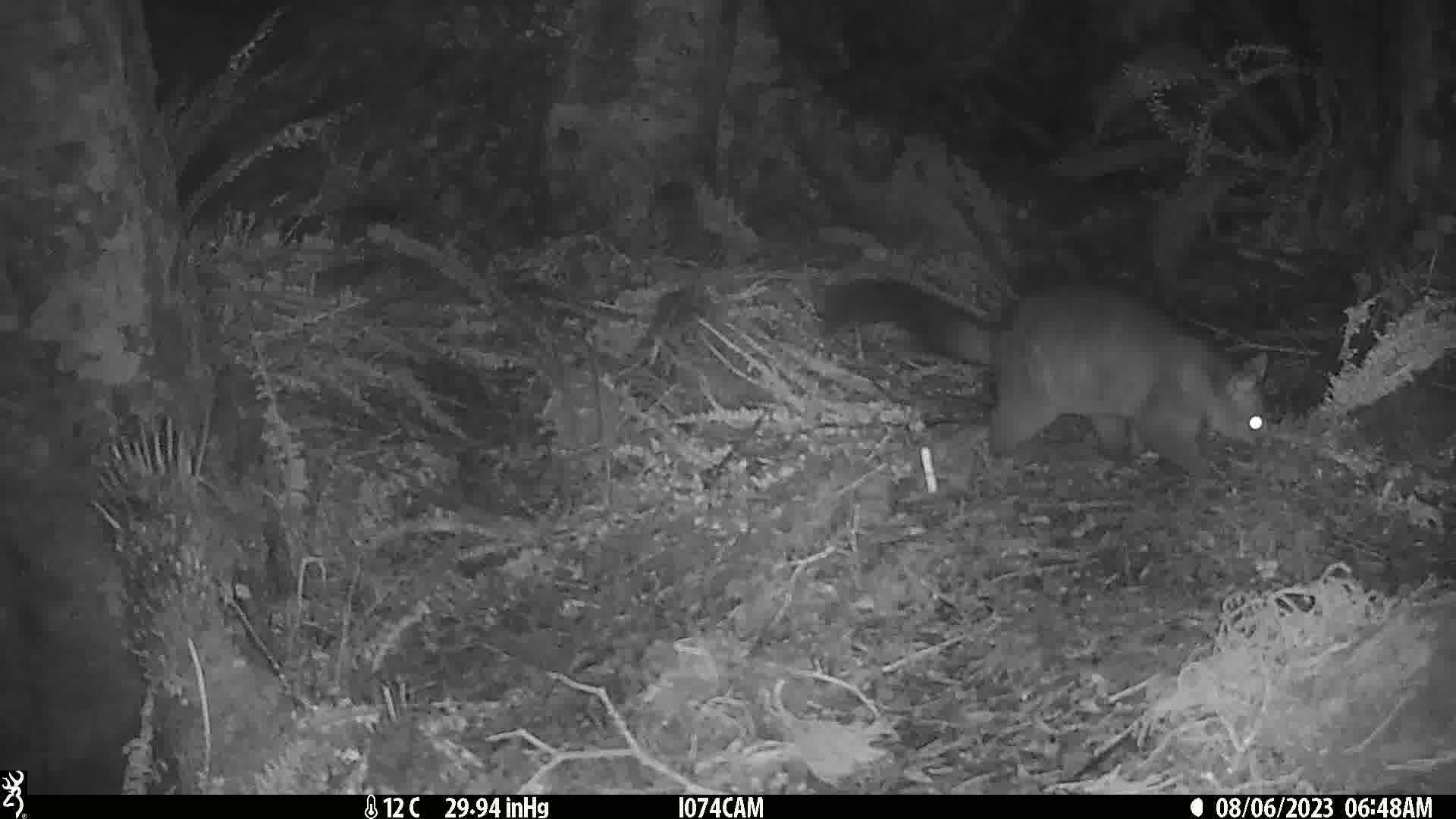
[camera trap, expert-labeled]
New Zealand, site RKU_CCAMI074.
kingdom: Animalia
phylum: Chordata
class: Mammalia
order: Diprotodontia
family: Phalangeridae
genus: Trichosurus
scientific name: Trichosurus vulpecula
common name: common brushtail possum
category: possum